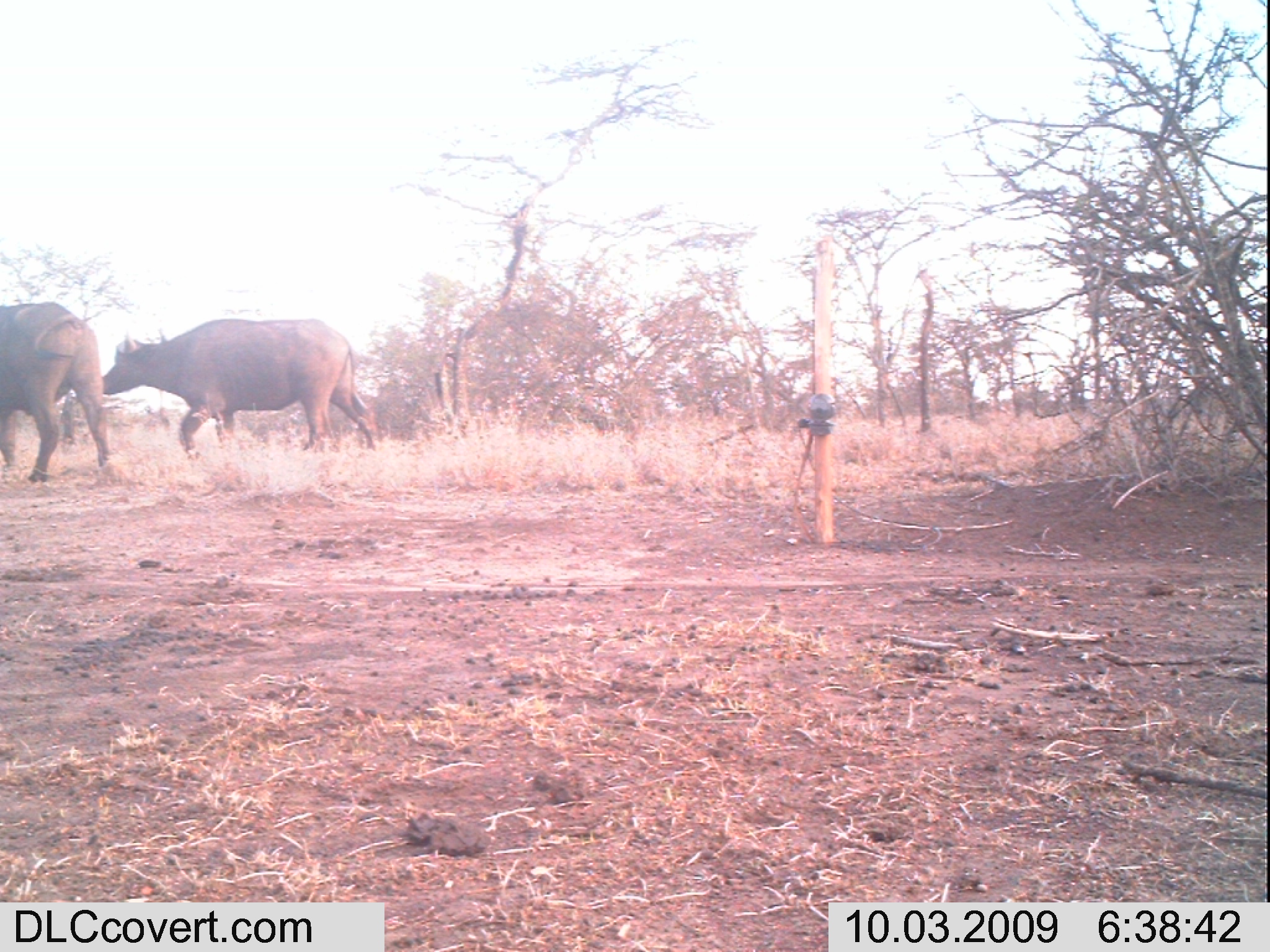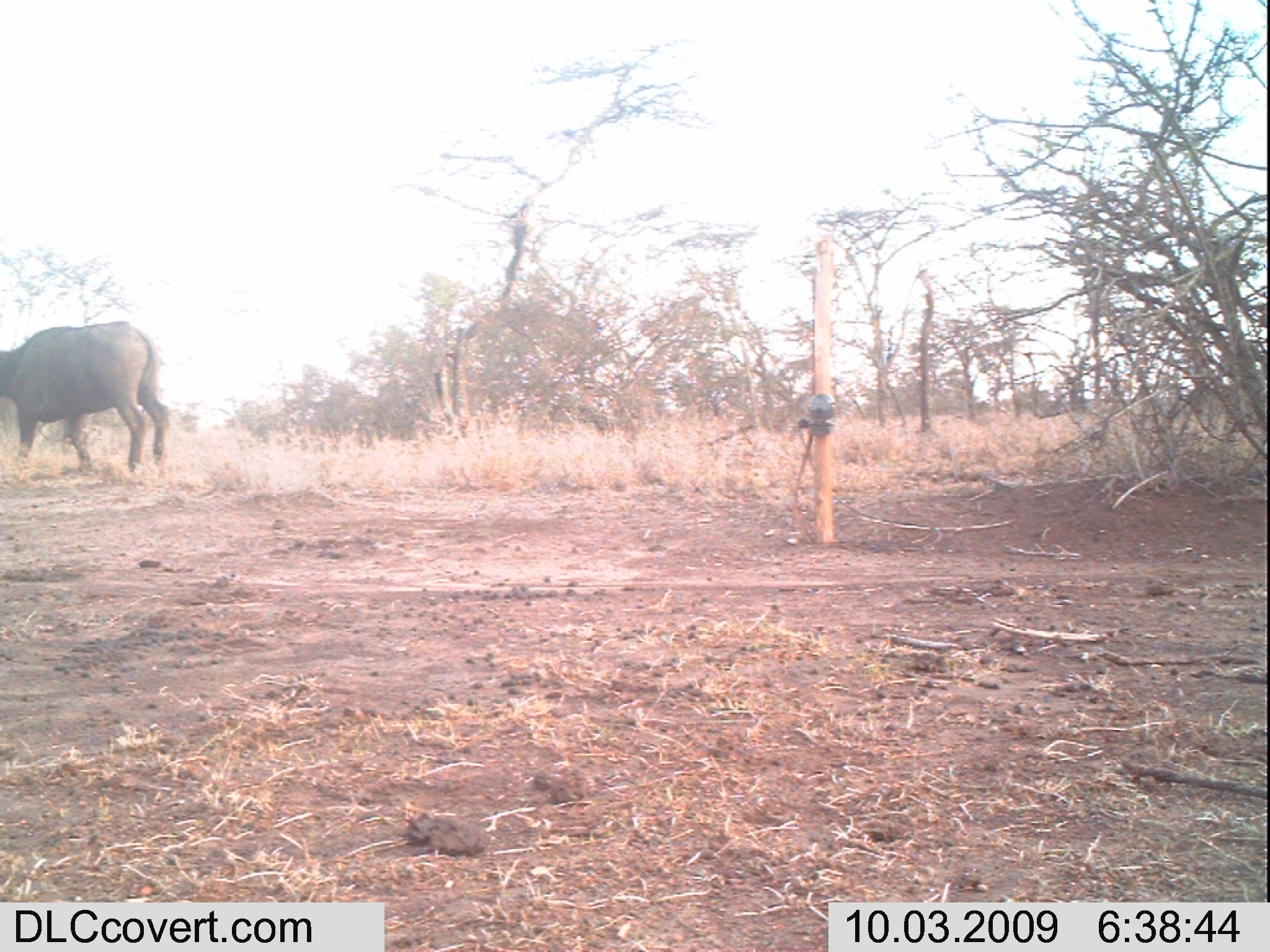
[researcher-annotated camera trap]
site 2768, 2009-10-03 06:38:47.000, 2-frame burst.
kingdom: Animalia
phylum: Chordata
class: Mammalia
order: Artiodactyla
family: Bovidae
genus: Syncerus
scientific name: Syncerus caffer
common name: african buffalo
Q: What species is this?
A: Syncerus caffer (african buffalo).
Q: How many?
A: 2.